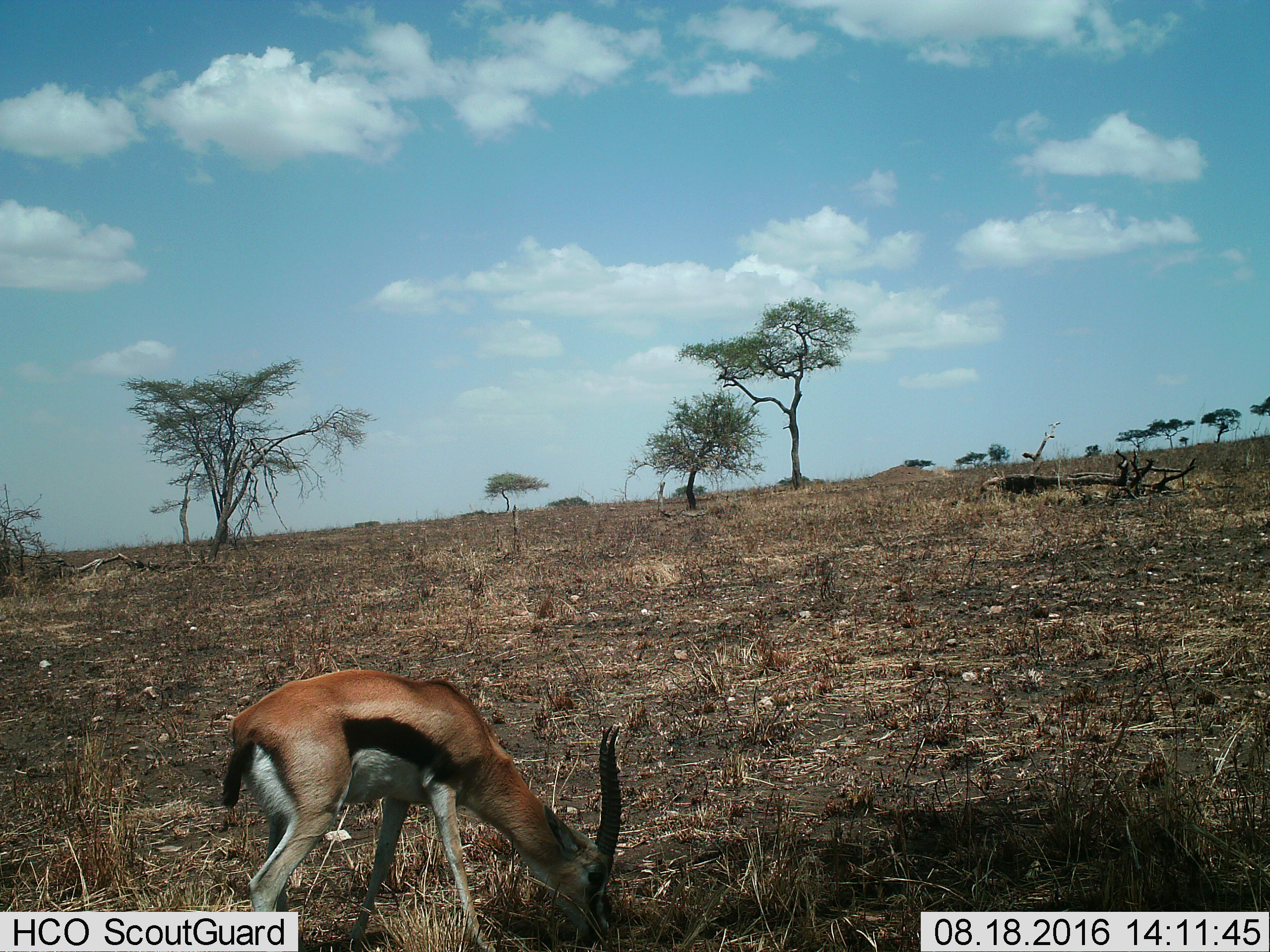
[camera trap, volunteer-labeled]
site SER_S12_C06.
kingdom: Animalia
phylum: Chordata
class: Mammalia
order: Artiodactyla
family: Bovidae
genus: Eudorcas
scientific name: Eudorcas thomsonii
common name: thomson's gazelle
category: gazellethomsons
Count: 1.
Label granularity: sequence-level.